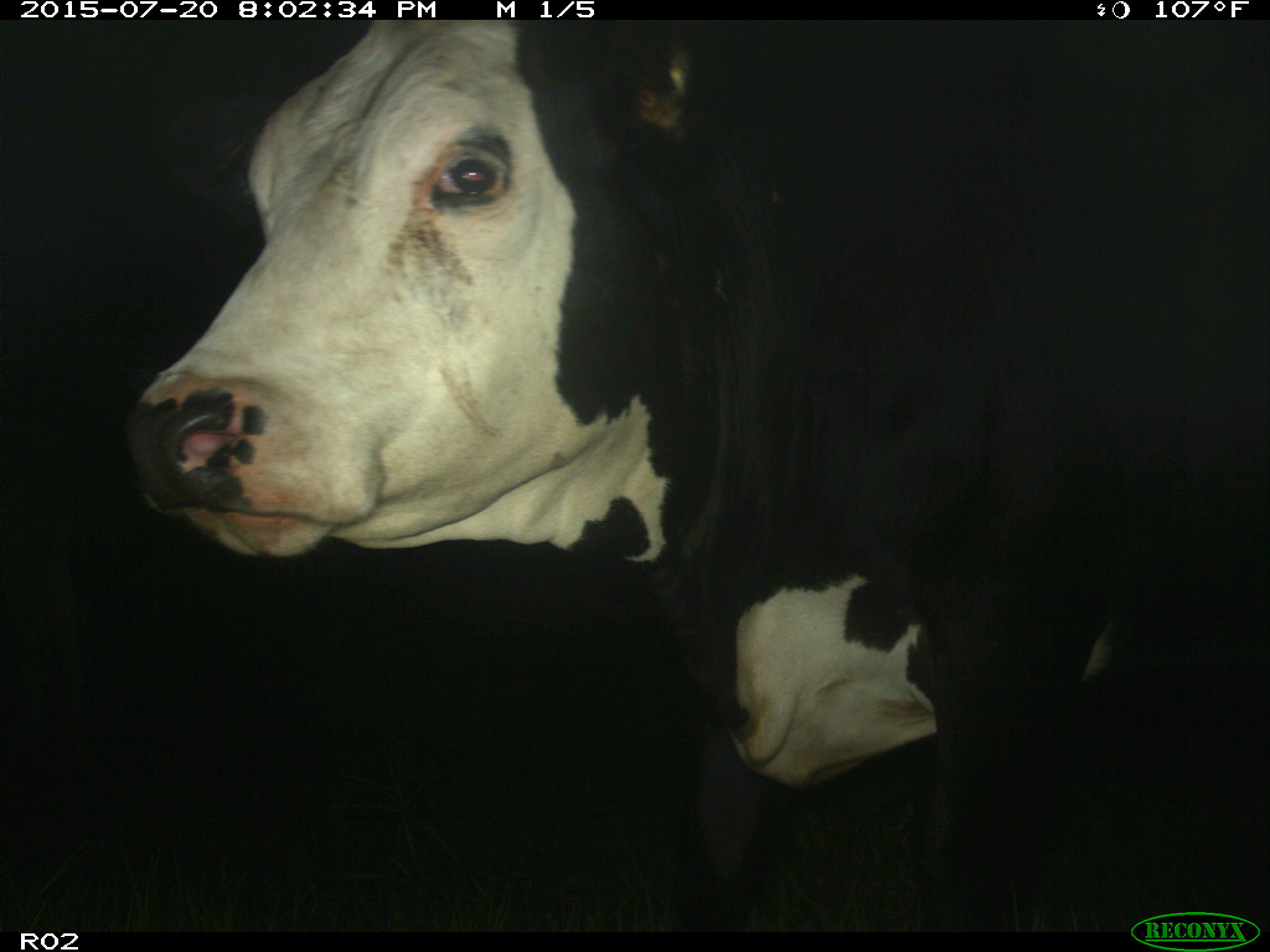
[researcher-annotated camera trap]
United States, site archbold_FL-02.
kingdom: Animalia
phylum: Chordata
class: Mammalia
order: Artiodactyla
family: Bovidae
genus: Bos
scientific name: Bos taurus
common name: domestic cow